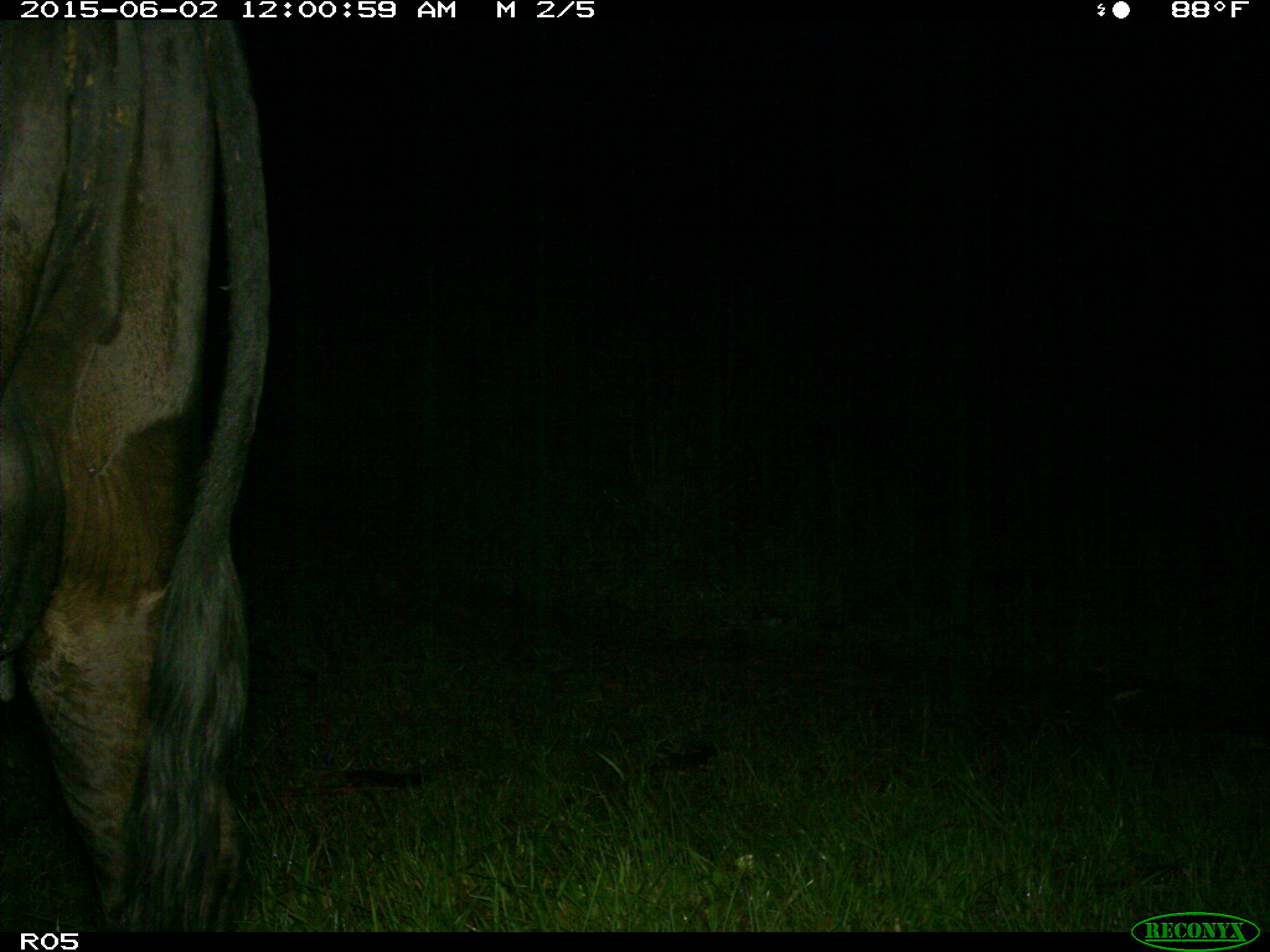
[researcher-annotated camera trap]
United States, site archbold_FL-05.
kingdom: Animalia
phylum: Chordata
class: Mammalia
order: Artiodactyla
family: Bovidae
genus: Bos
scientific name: Bos taurus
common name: domestic cow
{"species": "Bos taurus (domestic cow)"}